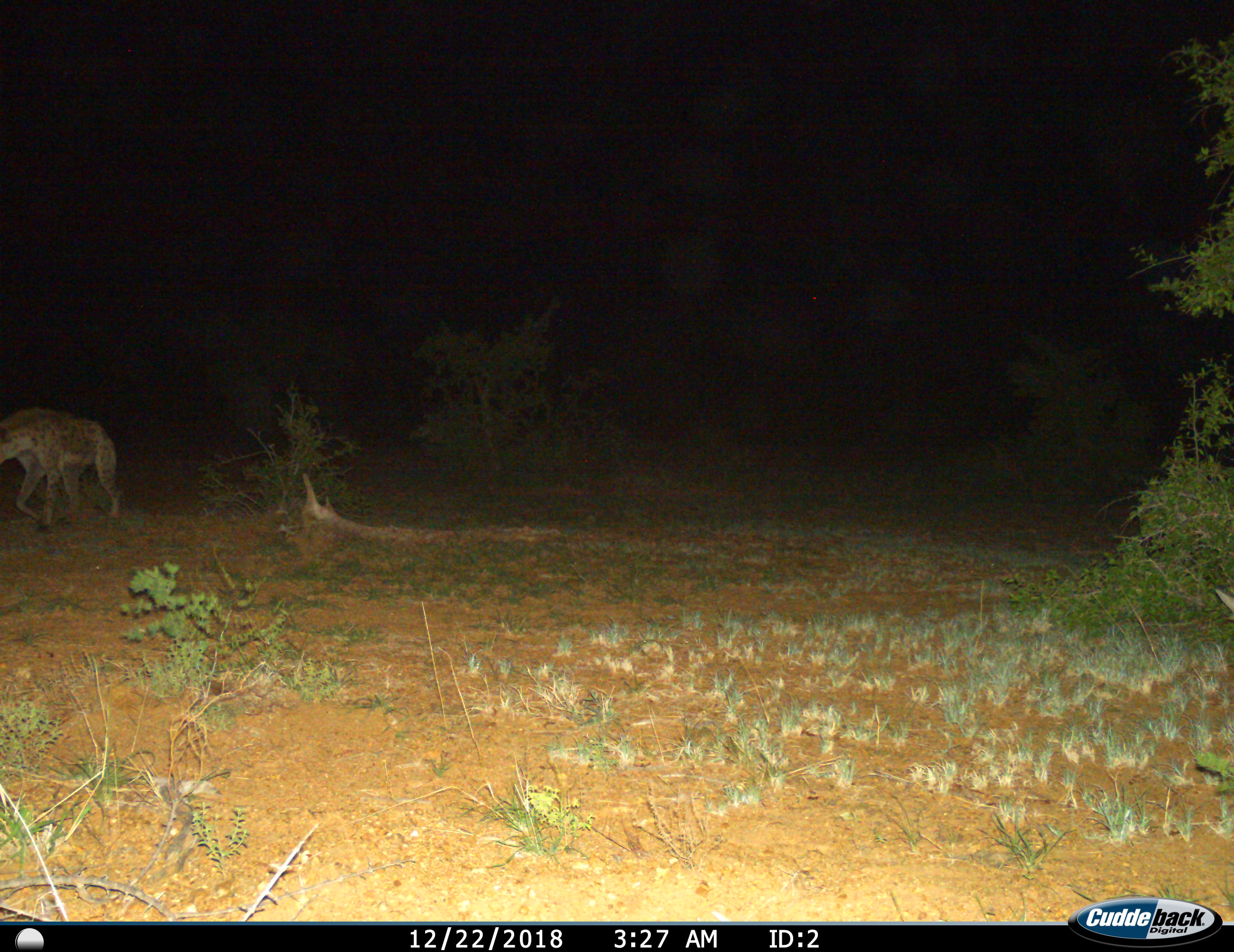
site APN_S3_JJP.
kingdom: Animalia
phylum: Chordata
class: Mammalia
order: Carnivora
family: Hyaenidae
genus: Crocuta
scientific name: Crocuta crocuta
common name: spotted hyena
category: hyenaspotted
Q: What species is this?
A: Hyenaspotted (spotted hyena) (Crocuta crocuta).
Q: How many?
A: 1.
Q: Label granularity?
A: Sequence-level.